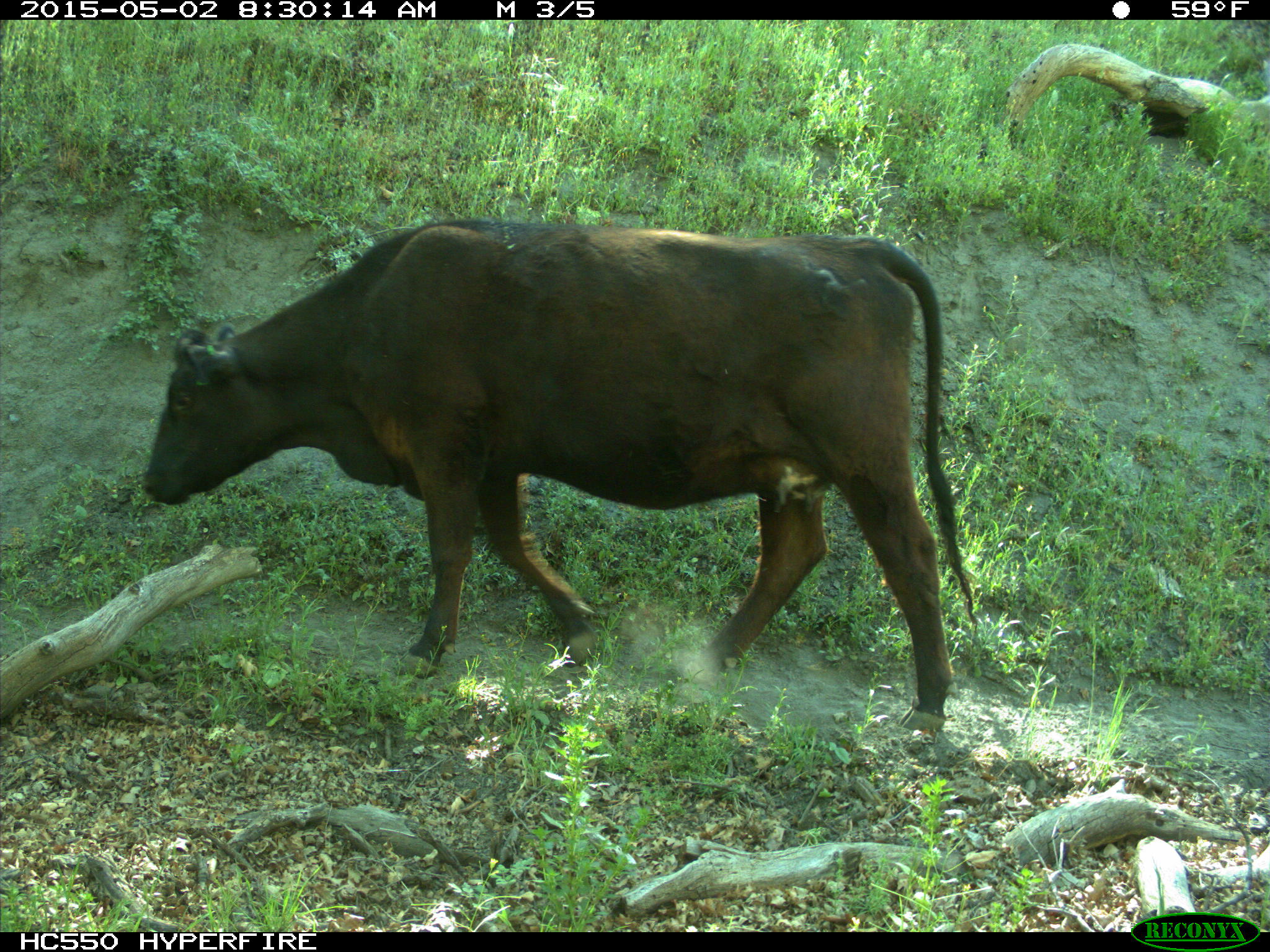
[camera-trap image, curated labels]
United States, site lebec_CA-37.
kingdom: Animalia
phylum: Chordata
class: Mammalia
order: Artiodactyla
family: Bovidae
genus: Bos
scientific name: Bos taurus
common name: domestic cow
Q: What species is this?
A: Bos taurus (domestic cow).